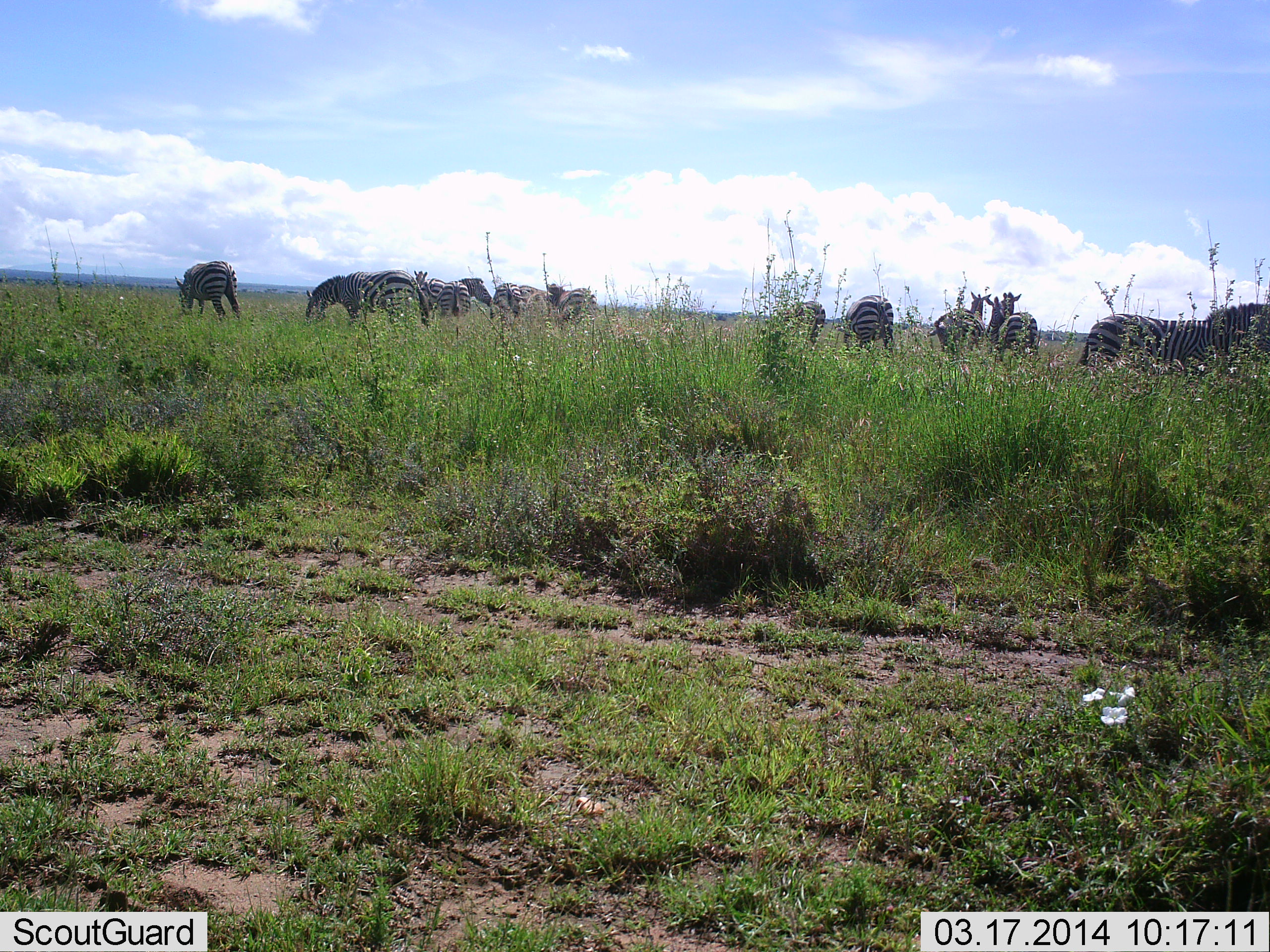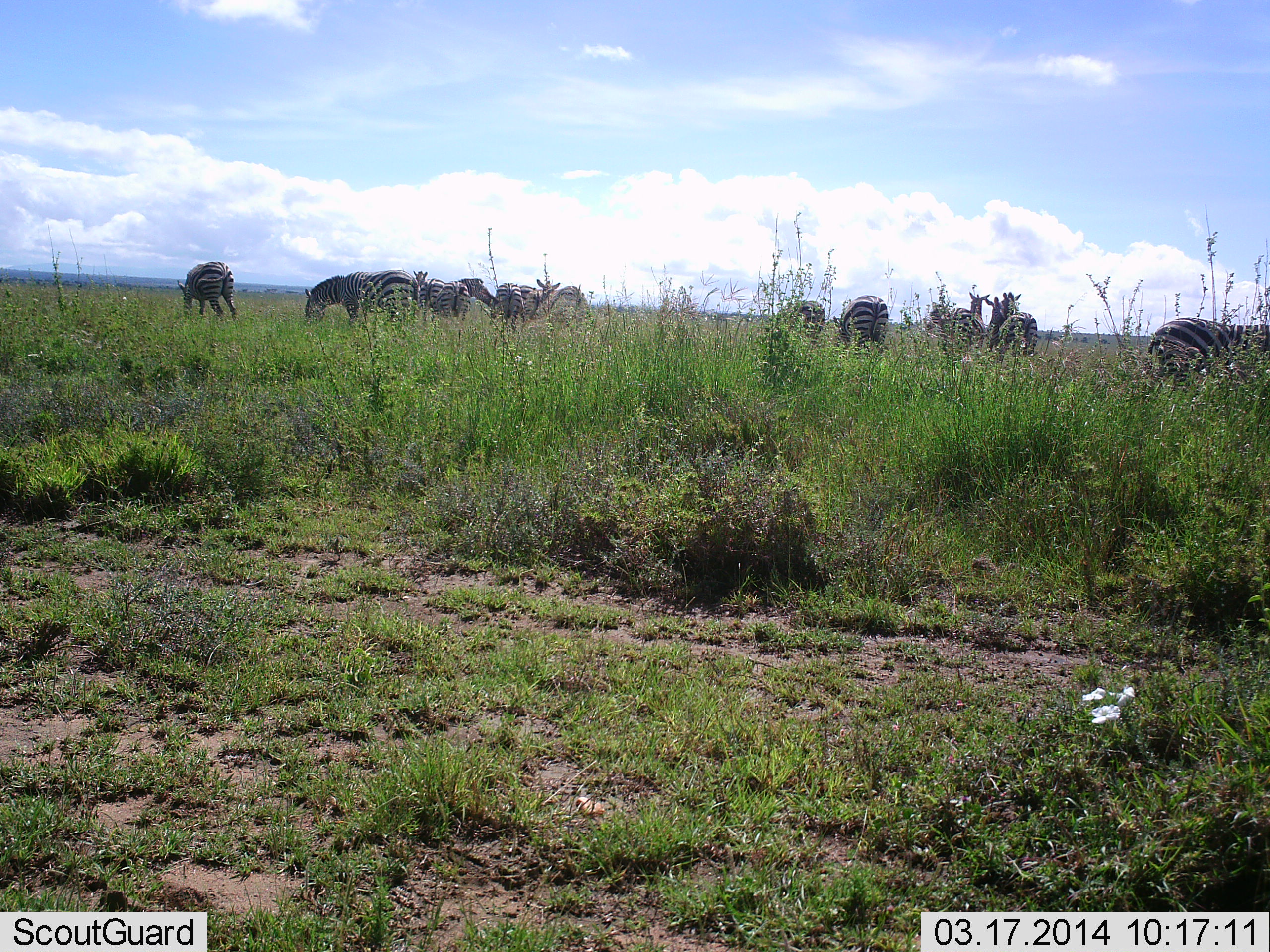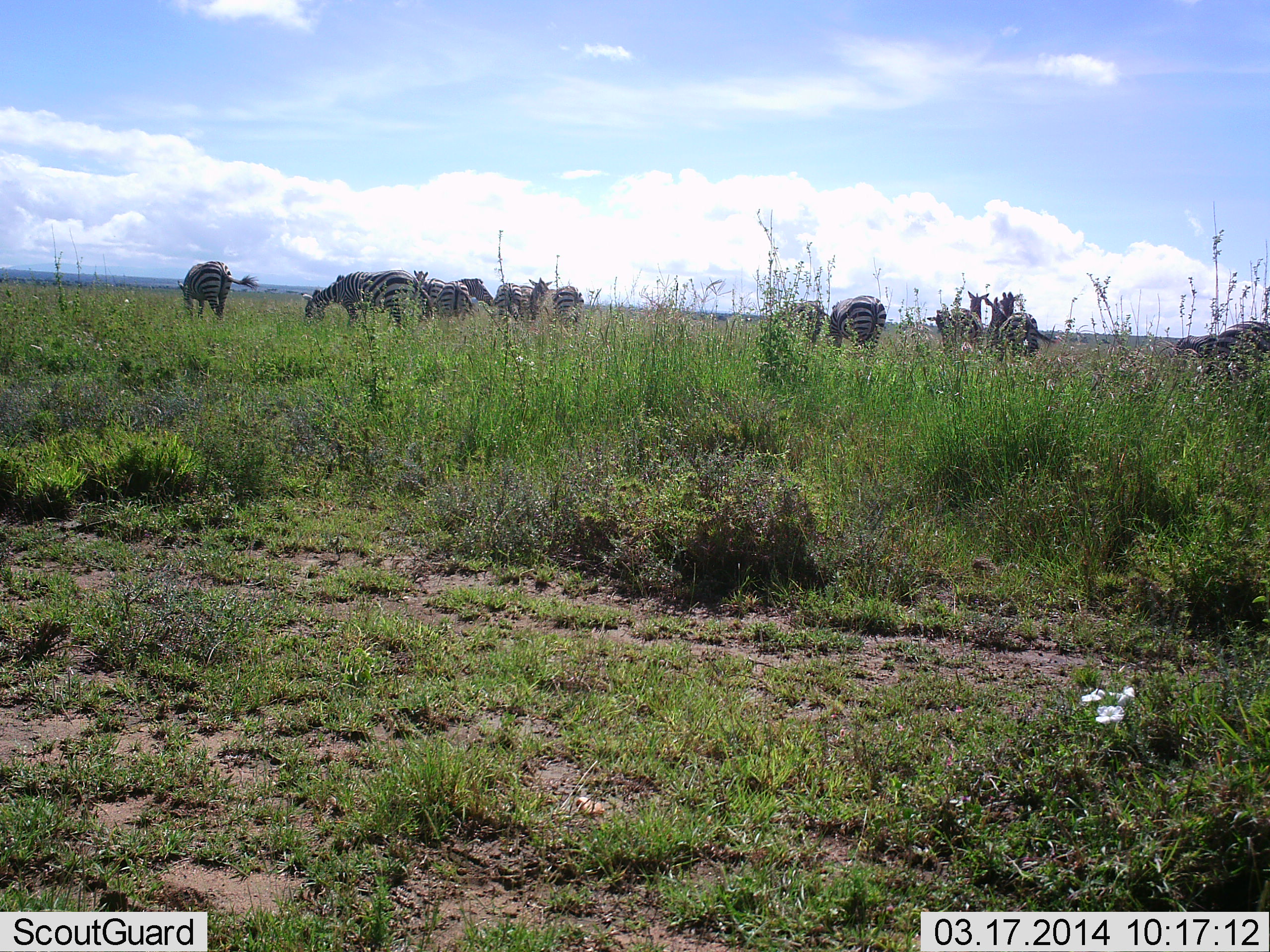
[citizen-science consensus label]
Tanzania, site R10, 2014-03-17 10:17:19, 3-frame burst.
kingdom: Animalia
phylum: Chordata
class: Mammalia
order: Perissodactyla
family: Equidae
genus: Equus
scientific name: Equus quagga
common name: plains zebra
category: zebra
Zebra (plains zebra) (Equus quagga), count 11-50. Behavior (volunteer vote fractions): standing 80%, resting 0%, moving 50%, interacting 10%. Young present (vote fraction): 0%. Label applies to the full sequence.